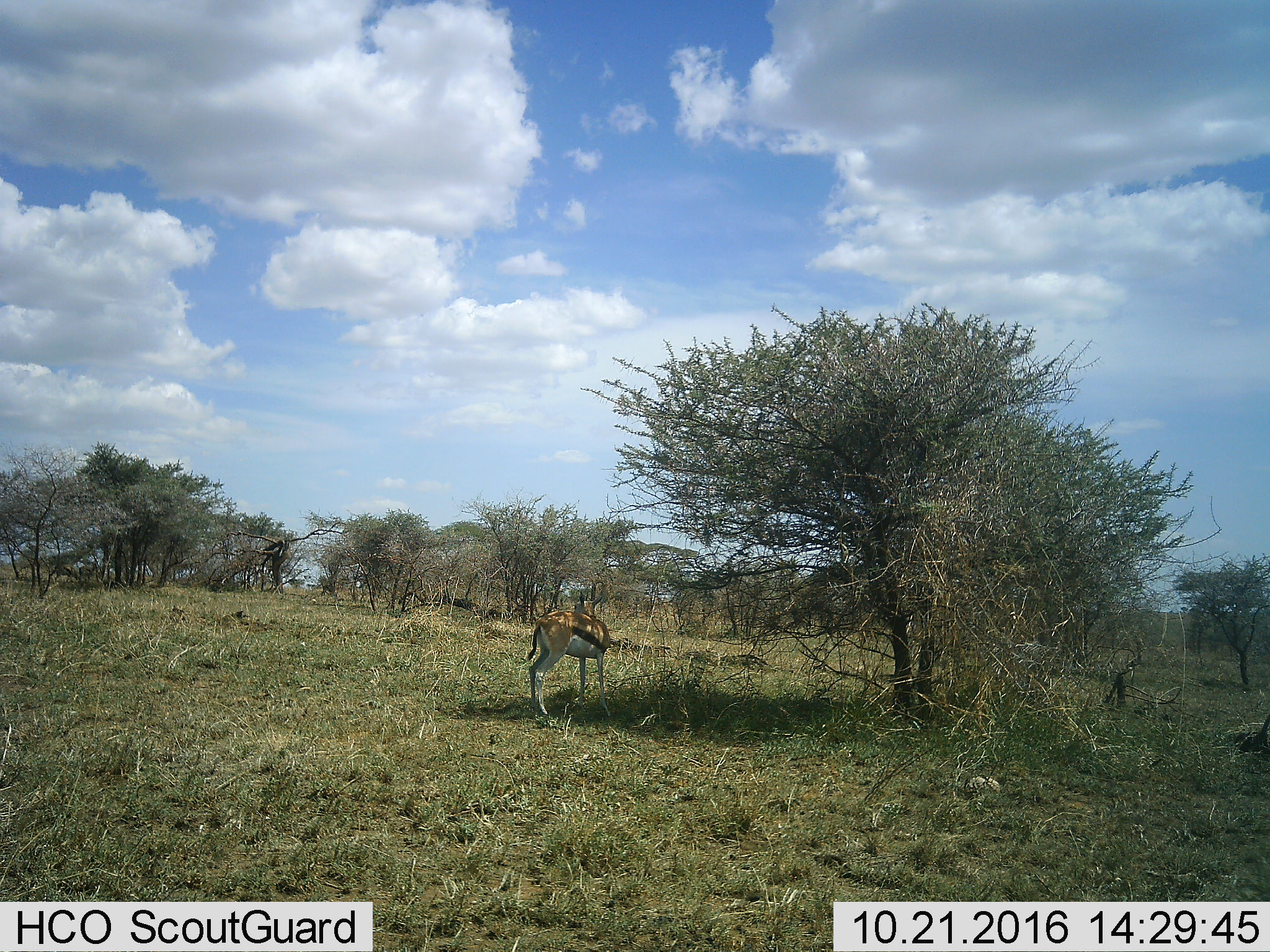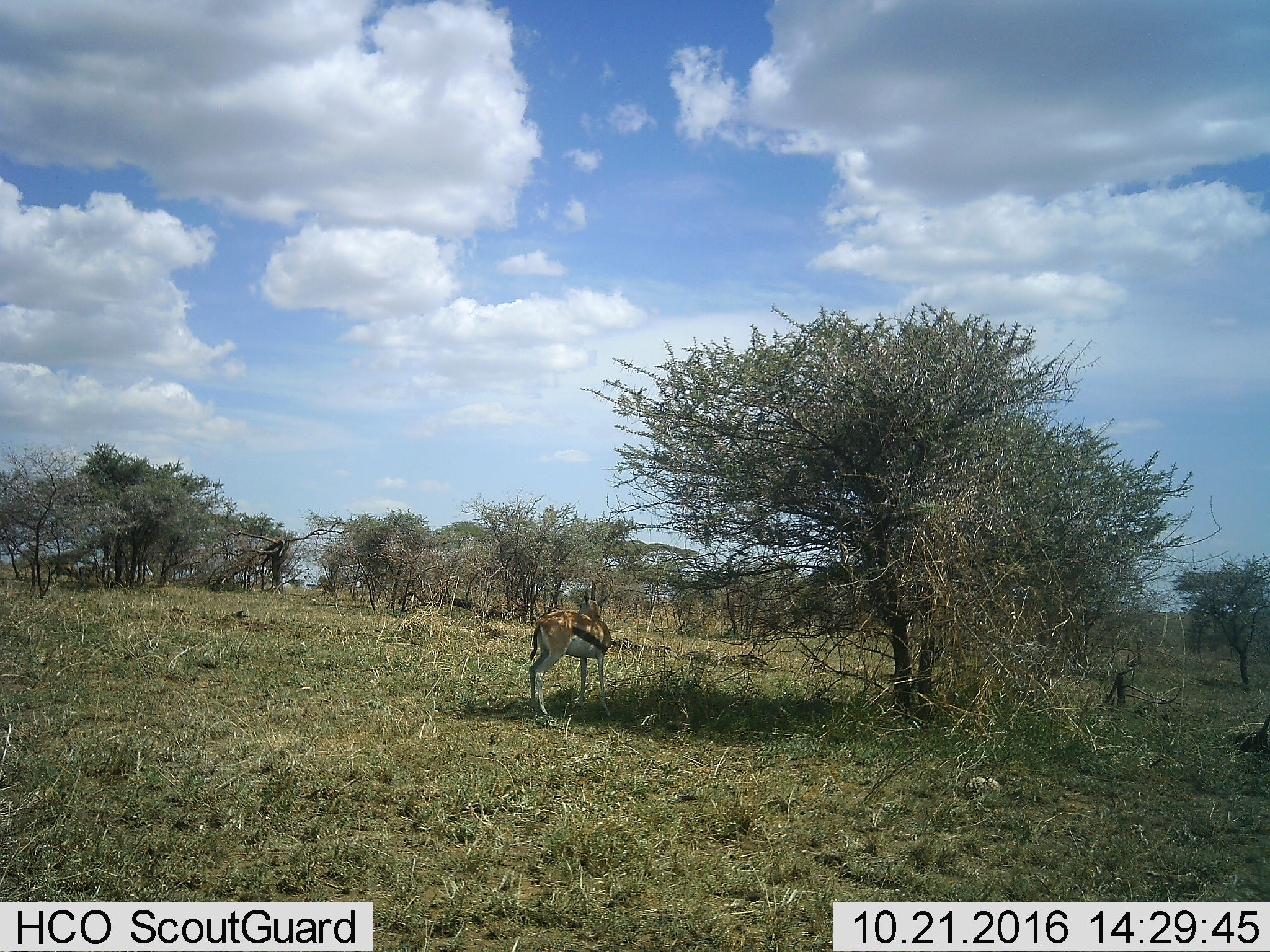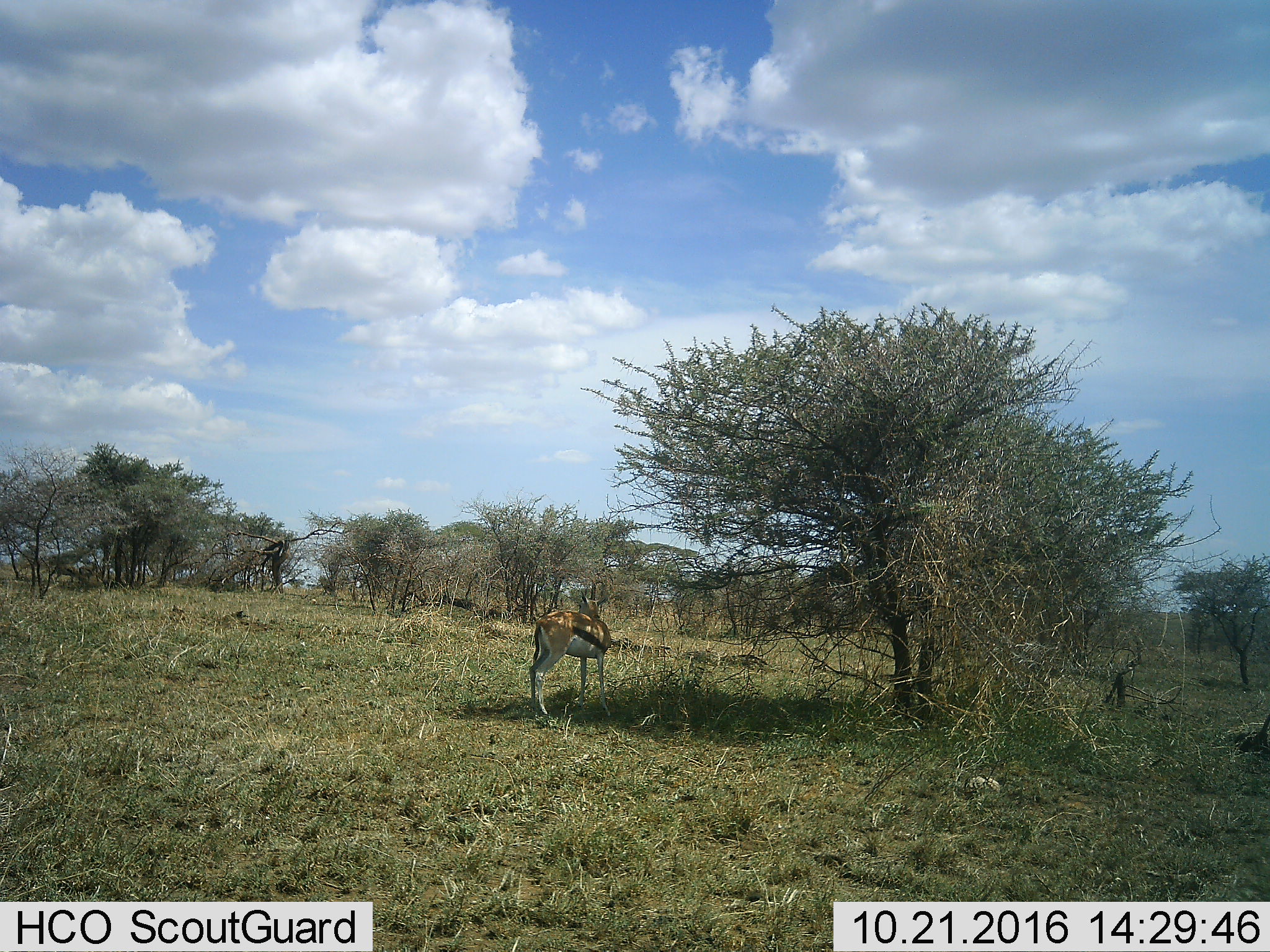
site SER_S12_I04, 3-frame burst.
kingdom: Animalia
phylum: Chordata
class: Mammalia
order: Artiodactyla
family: Bovidae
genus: Eudorcas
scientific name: Eudorcas thomsonii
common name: thomson's gazelle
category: gazellethomsons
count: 1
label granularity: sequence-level